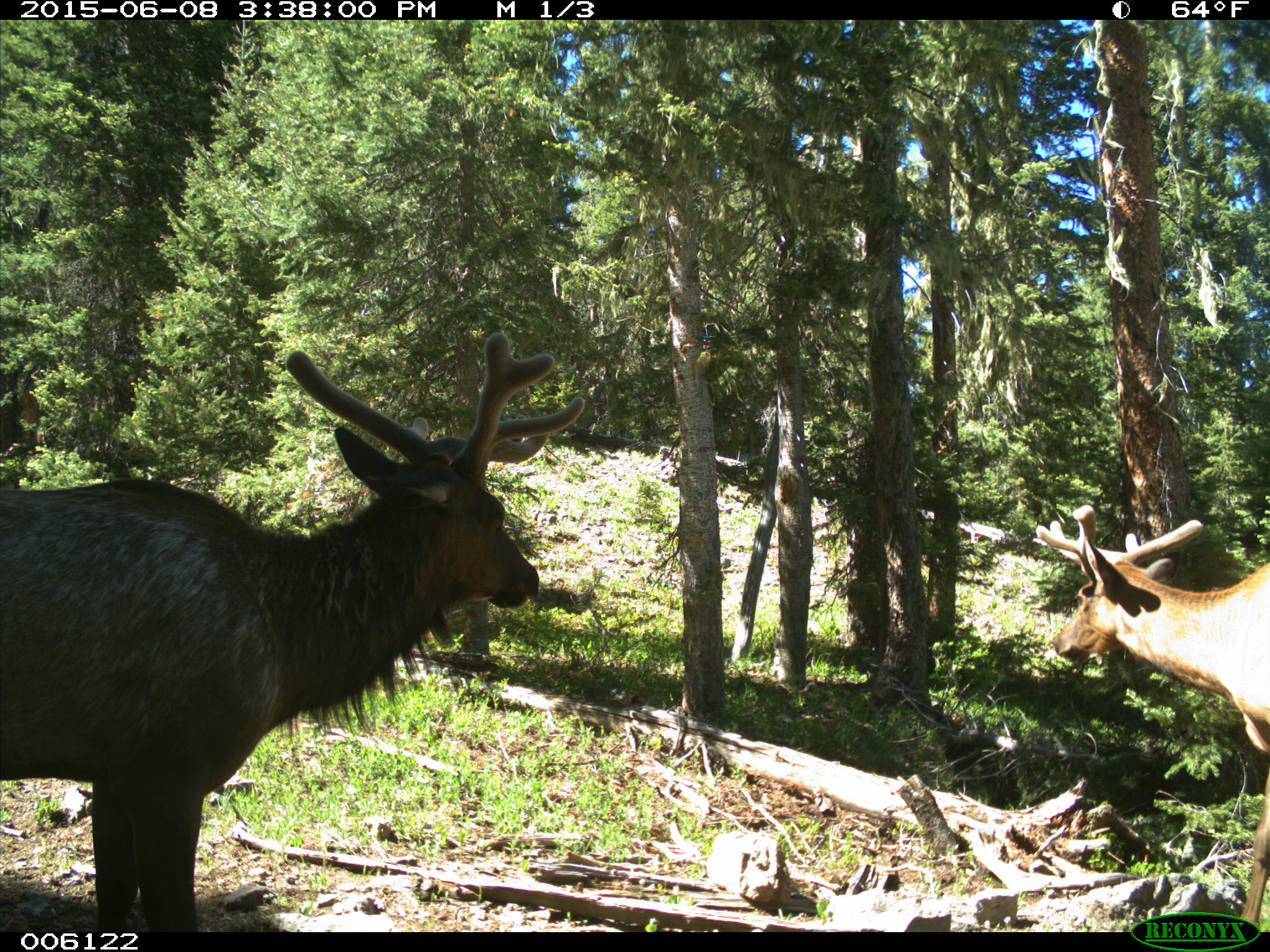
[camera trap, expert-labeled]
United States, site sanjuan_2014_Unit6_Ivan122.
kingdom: Animalia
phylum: Chordata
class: Mammalia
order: Artiodactyla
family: Cervidae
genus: Cervus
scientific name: Cervus elaphus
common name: red deer